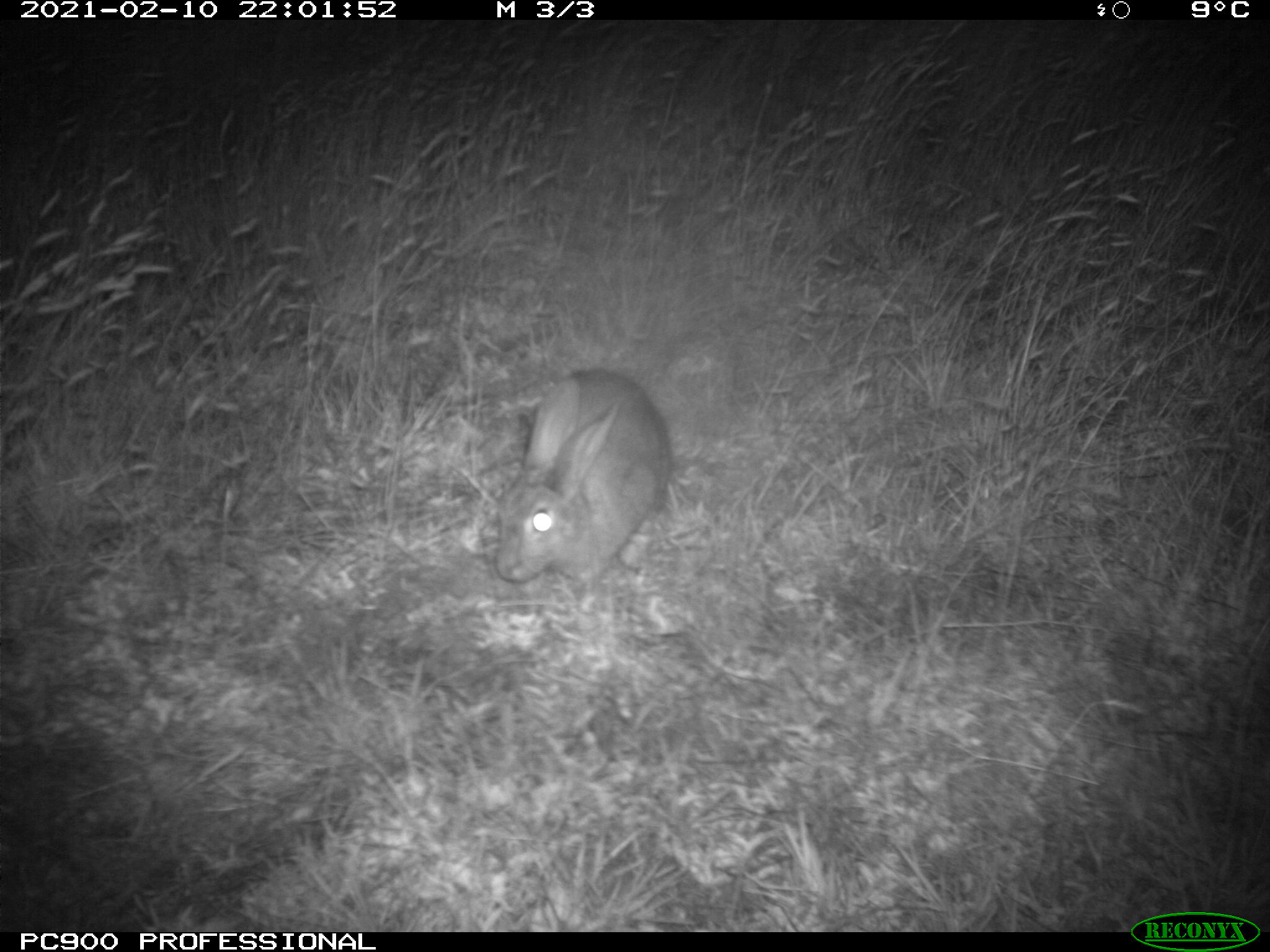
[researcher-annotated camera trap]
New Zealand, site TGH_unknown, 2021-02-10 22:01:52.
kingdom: Animalia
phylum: Chordata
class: Mammalia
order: Lagomorpha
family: Leporidae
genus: Oryctolagus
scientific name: Oryctolagus cuniculus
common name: european rabbit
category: rabbit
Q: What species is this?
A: Rabbit (european rabbit) (Oryctolagus cuniculus).